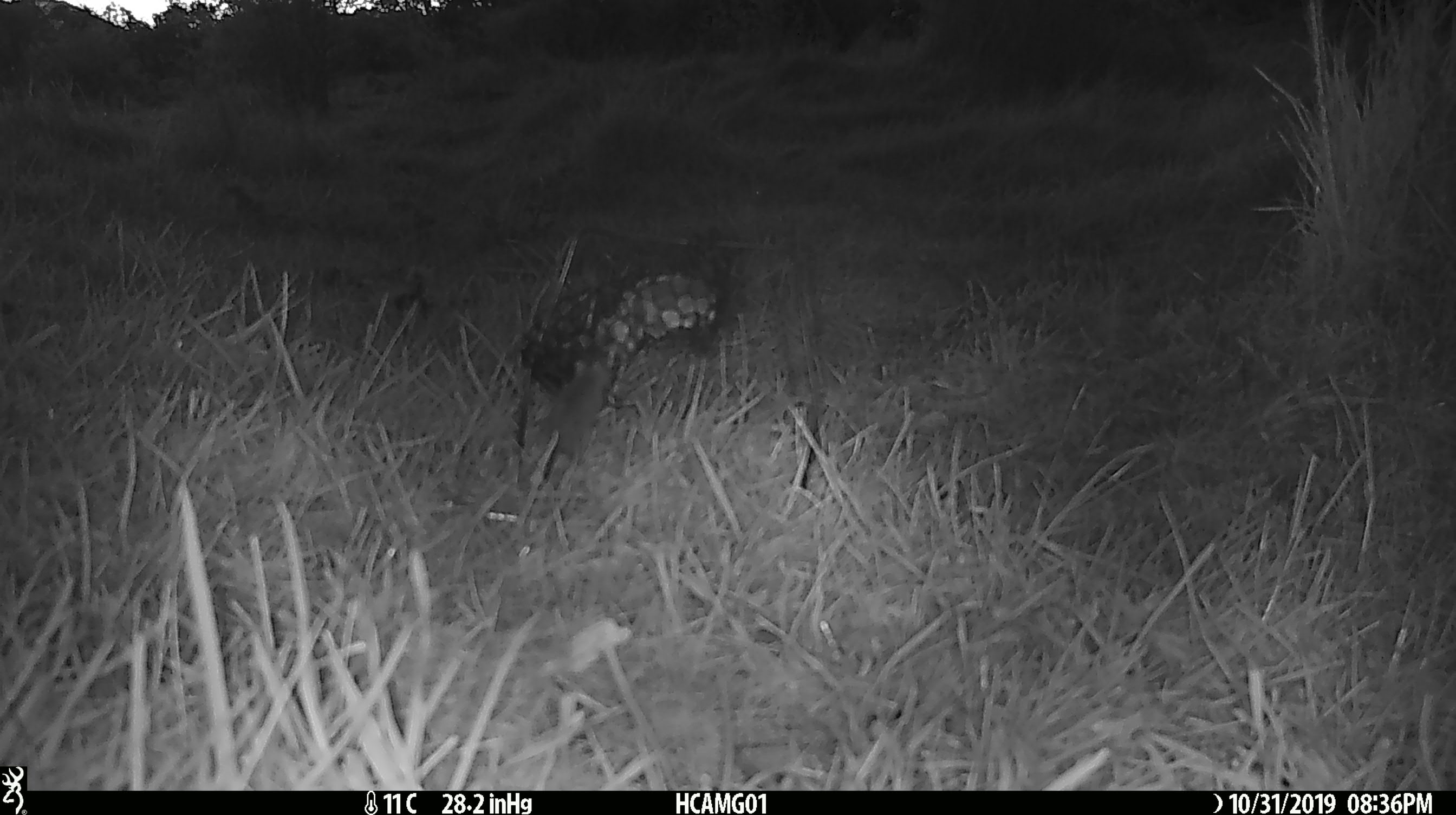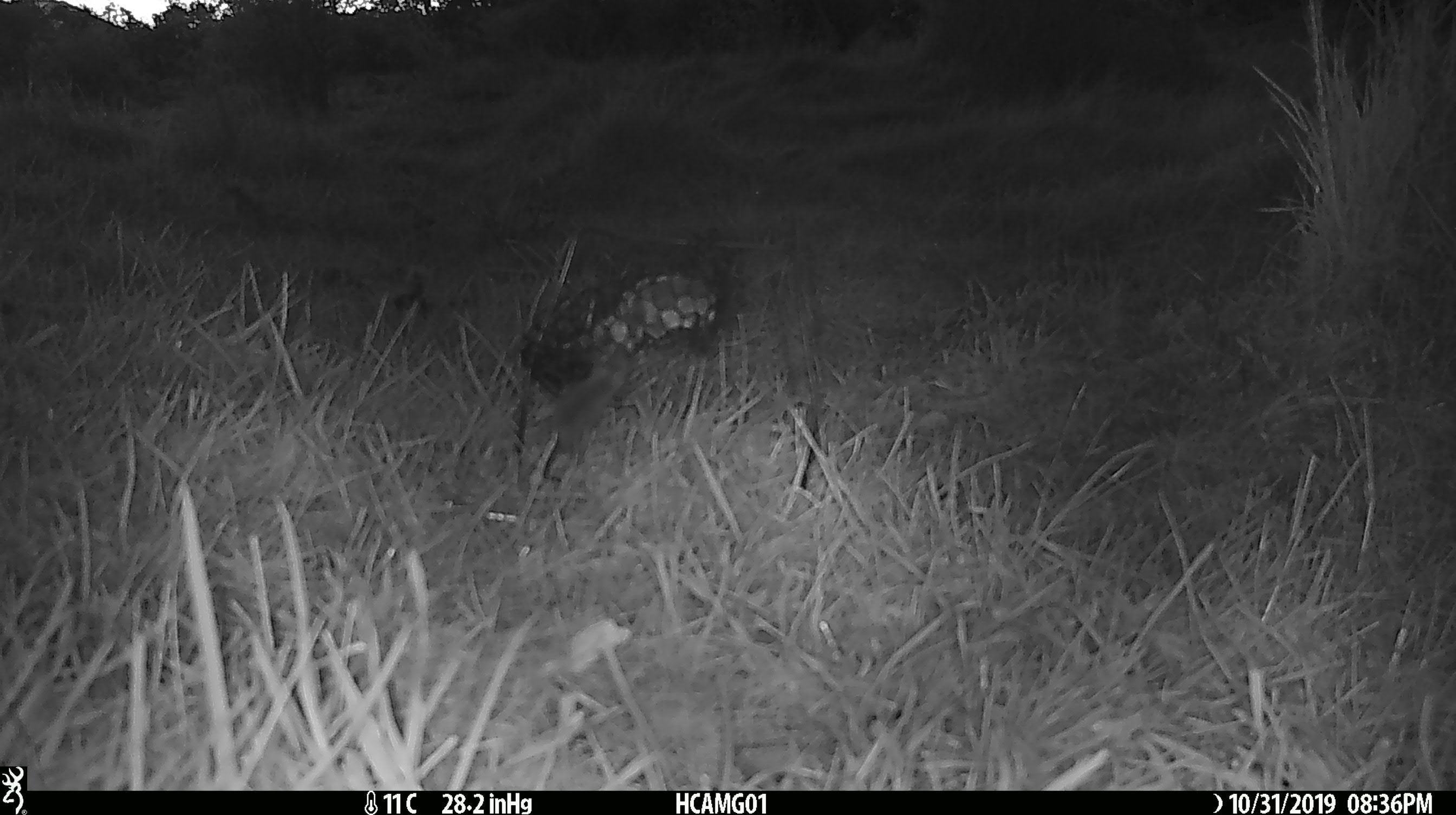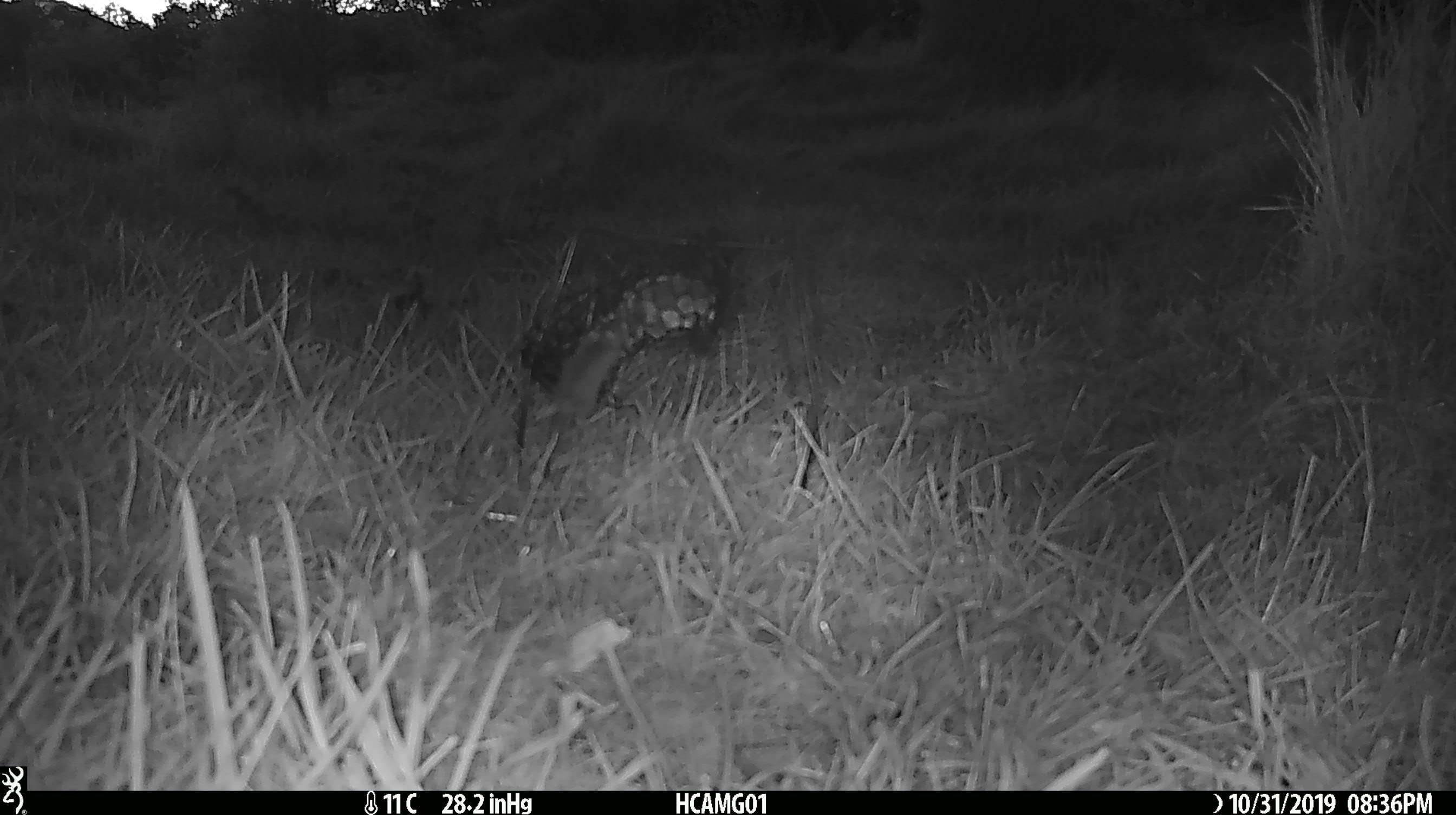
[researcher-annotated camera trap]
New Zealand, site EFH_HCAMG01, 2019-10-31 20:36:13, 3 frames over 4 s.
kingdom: Animalia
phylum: Chordata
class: Mammalia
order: Rodentia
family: Muridae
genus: Mus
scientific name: Mus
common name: mouse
Mouse (Mus).